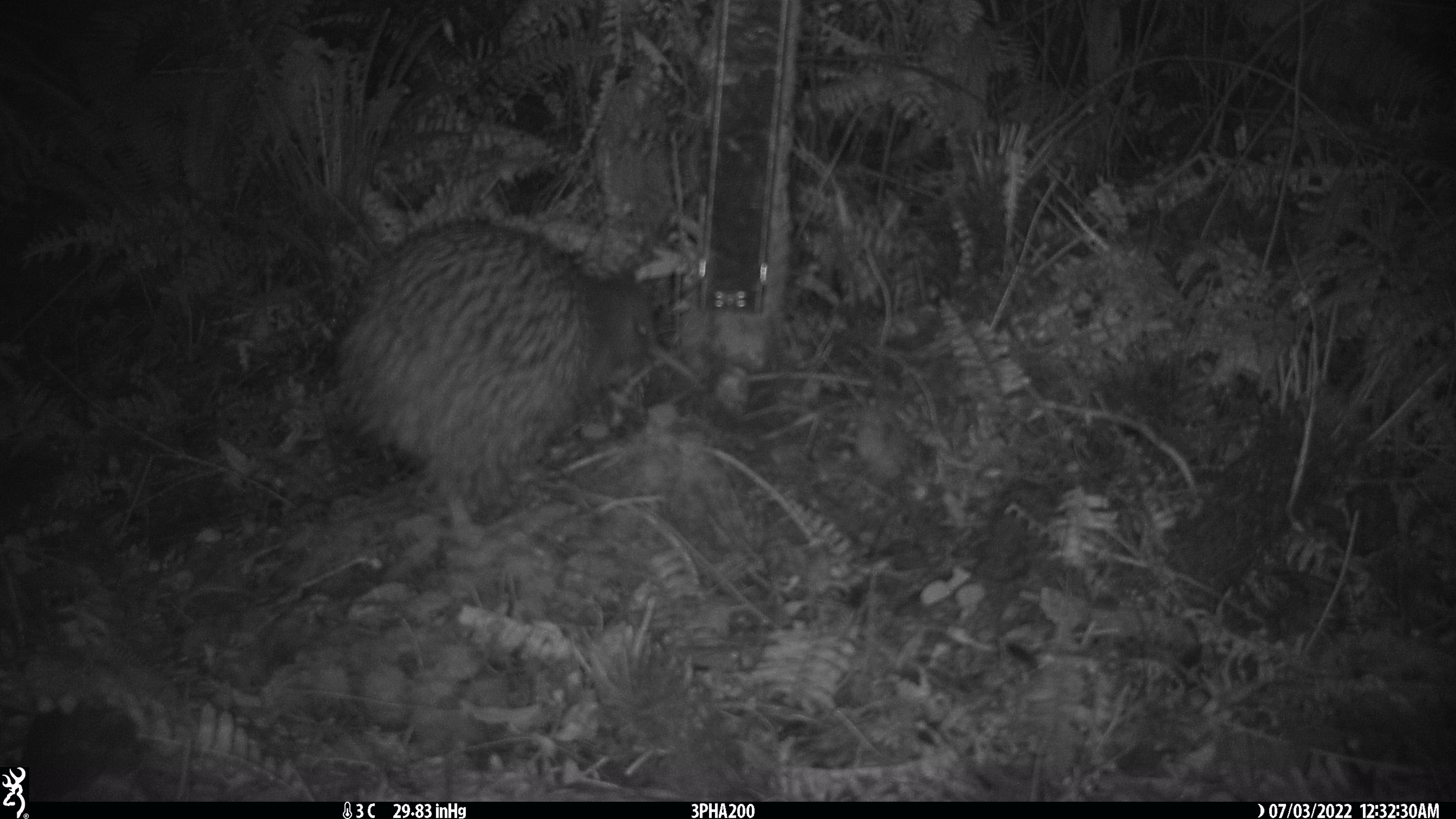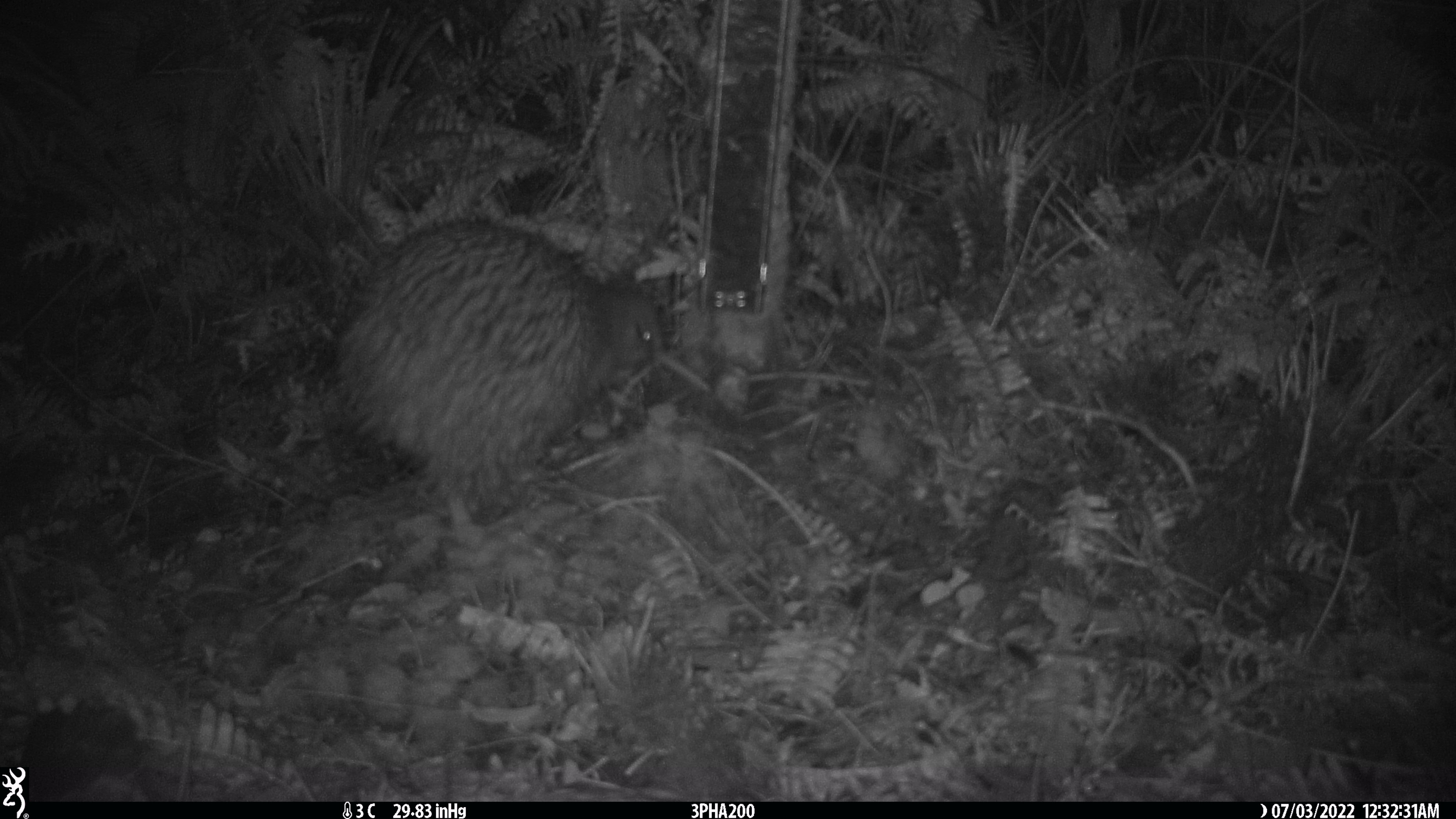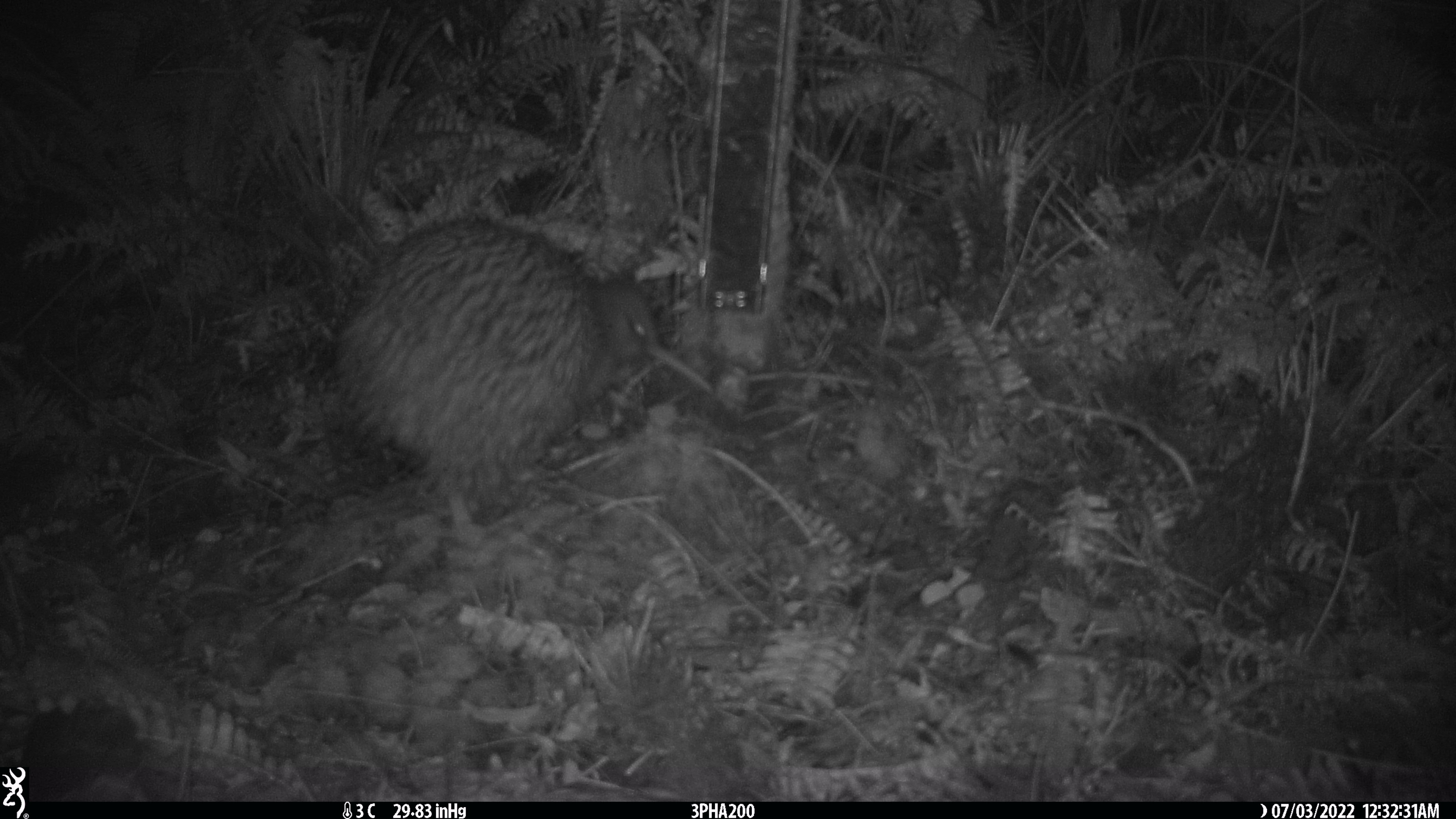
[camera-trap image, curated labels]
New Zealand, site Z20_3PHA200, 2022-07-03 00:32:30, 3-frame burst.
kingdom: Animalia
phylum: Chordata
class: Aves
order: Apterygiformes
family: Apterygidae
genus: Apteryx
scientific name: Apteryx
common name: kiwi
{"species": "kiwi (Apteryx)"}